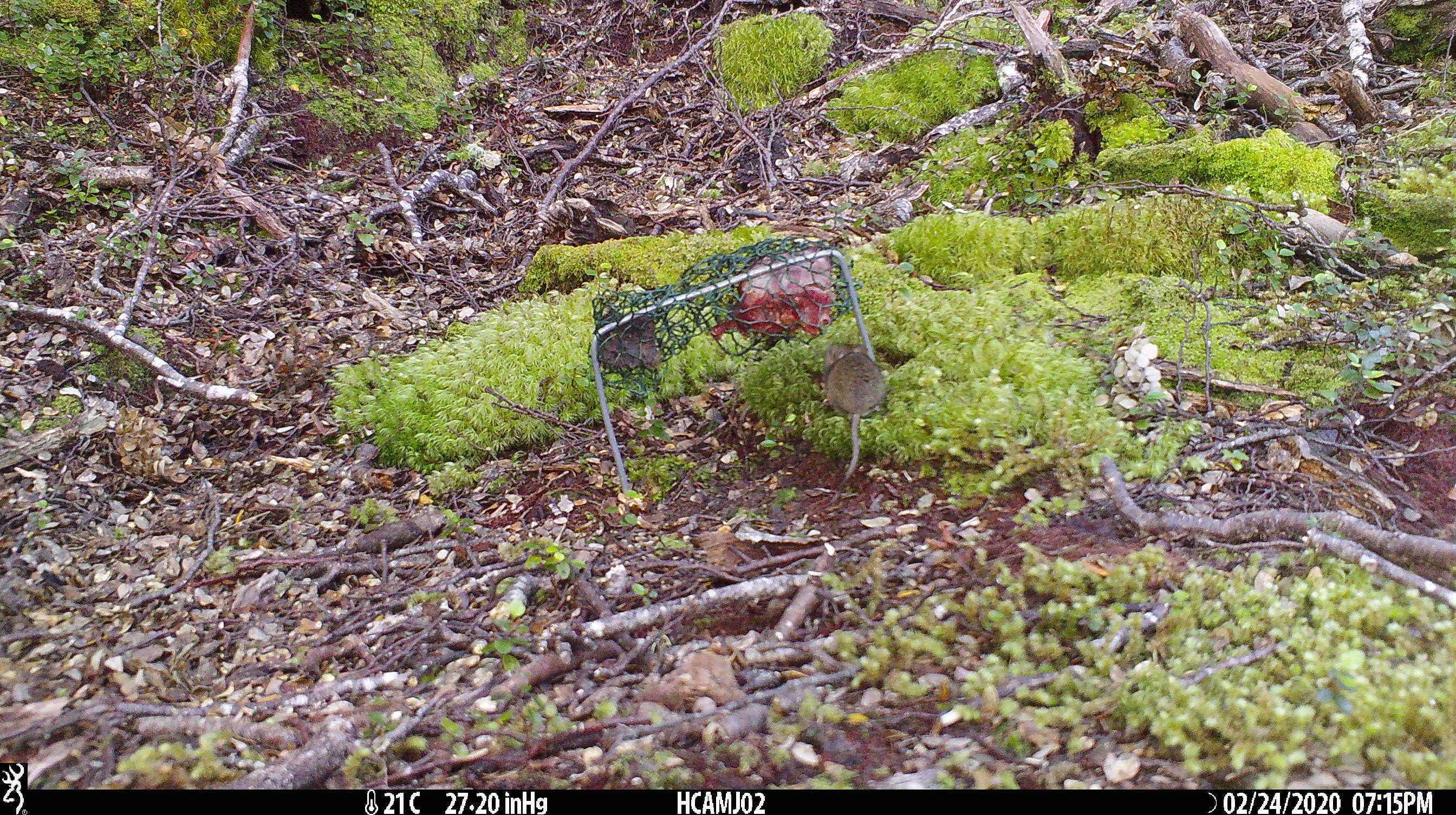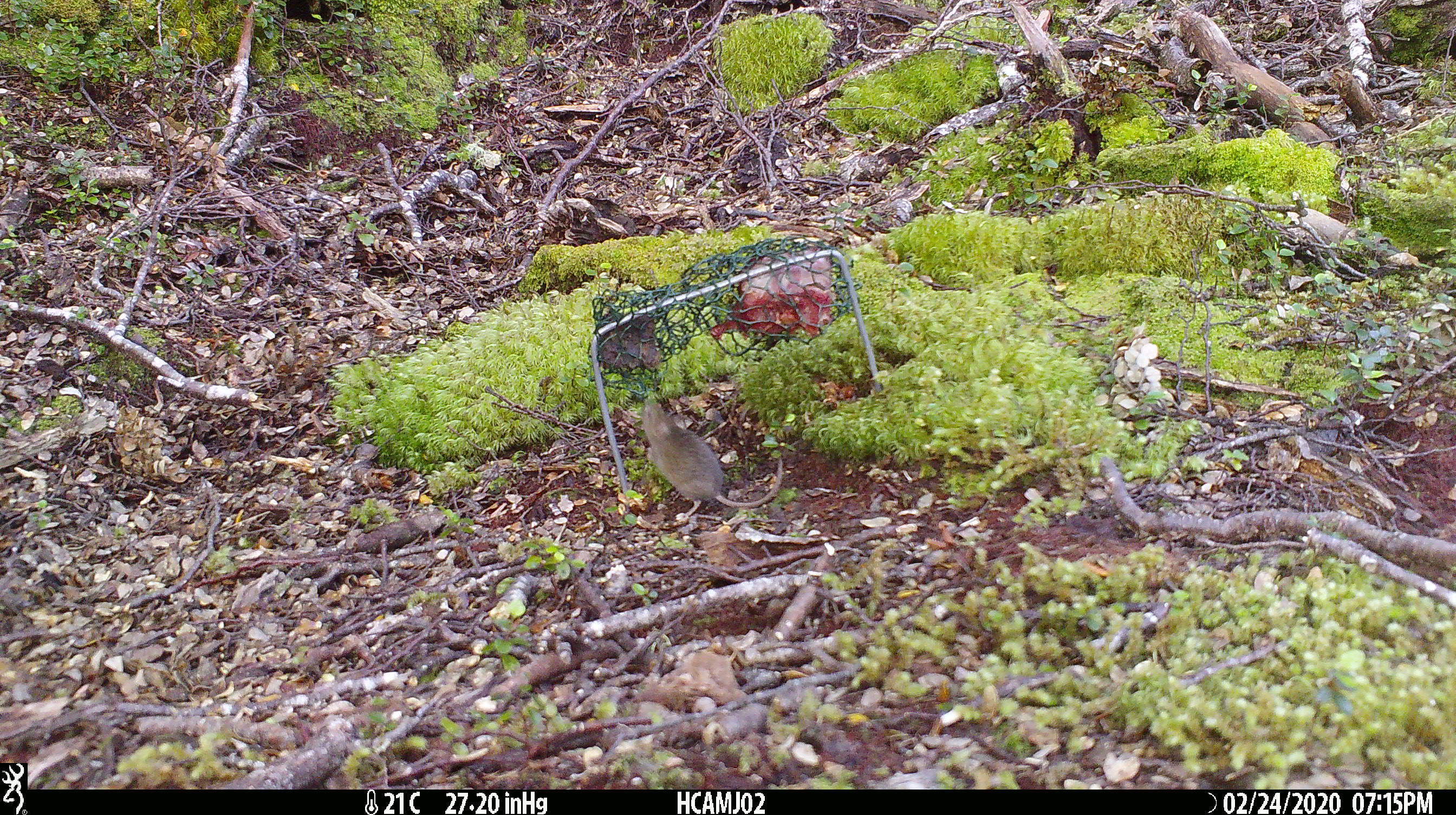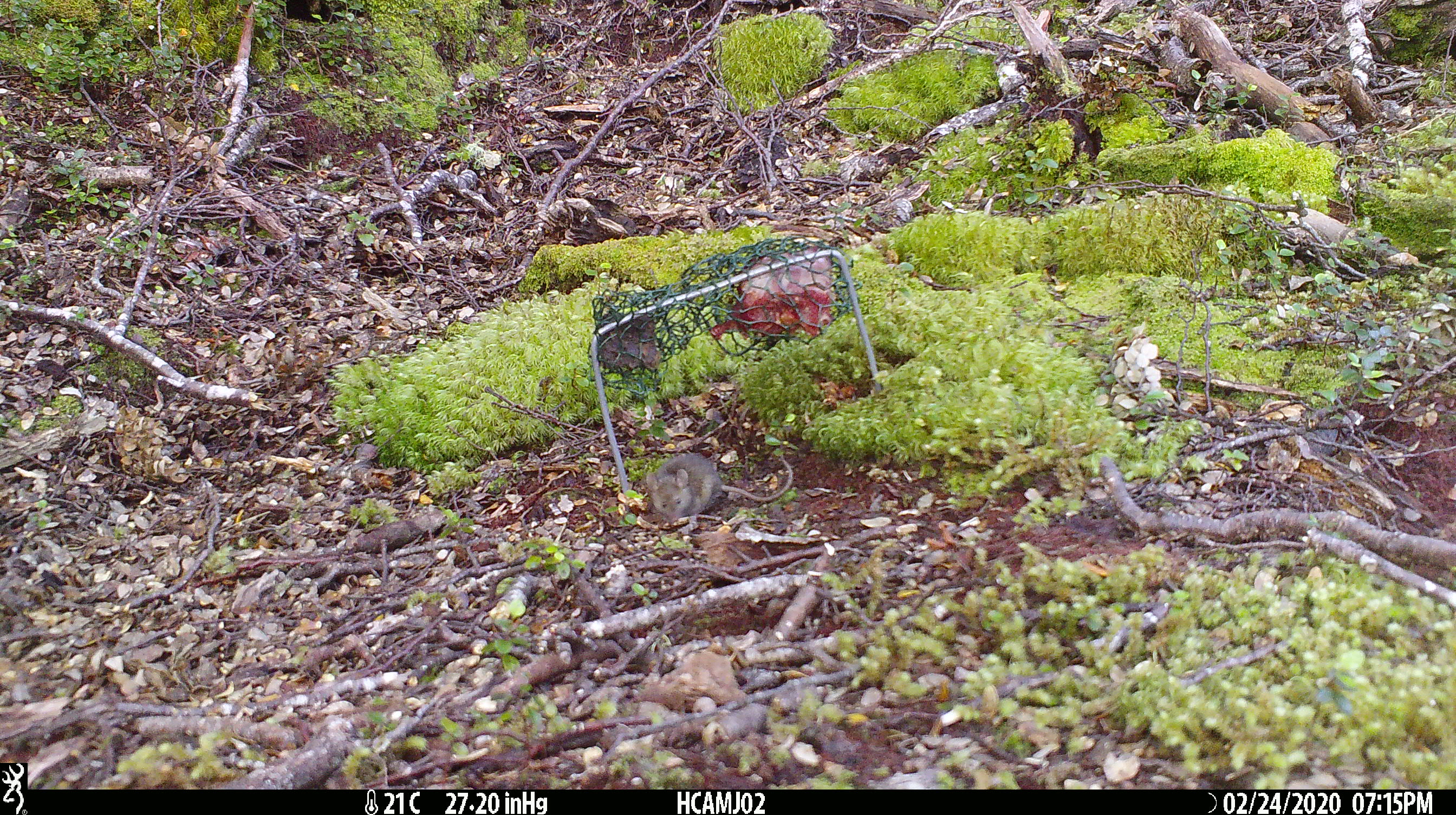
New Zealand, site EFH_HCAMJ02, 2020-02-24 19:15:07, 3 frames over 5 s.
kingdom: Animalia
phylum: Chordata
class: Mammalia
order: Rodentia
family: Muridae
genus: Mus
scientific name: Mus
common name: mouse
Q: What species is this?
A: Mouse (Mus).